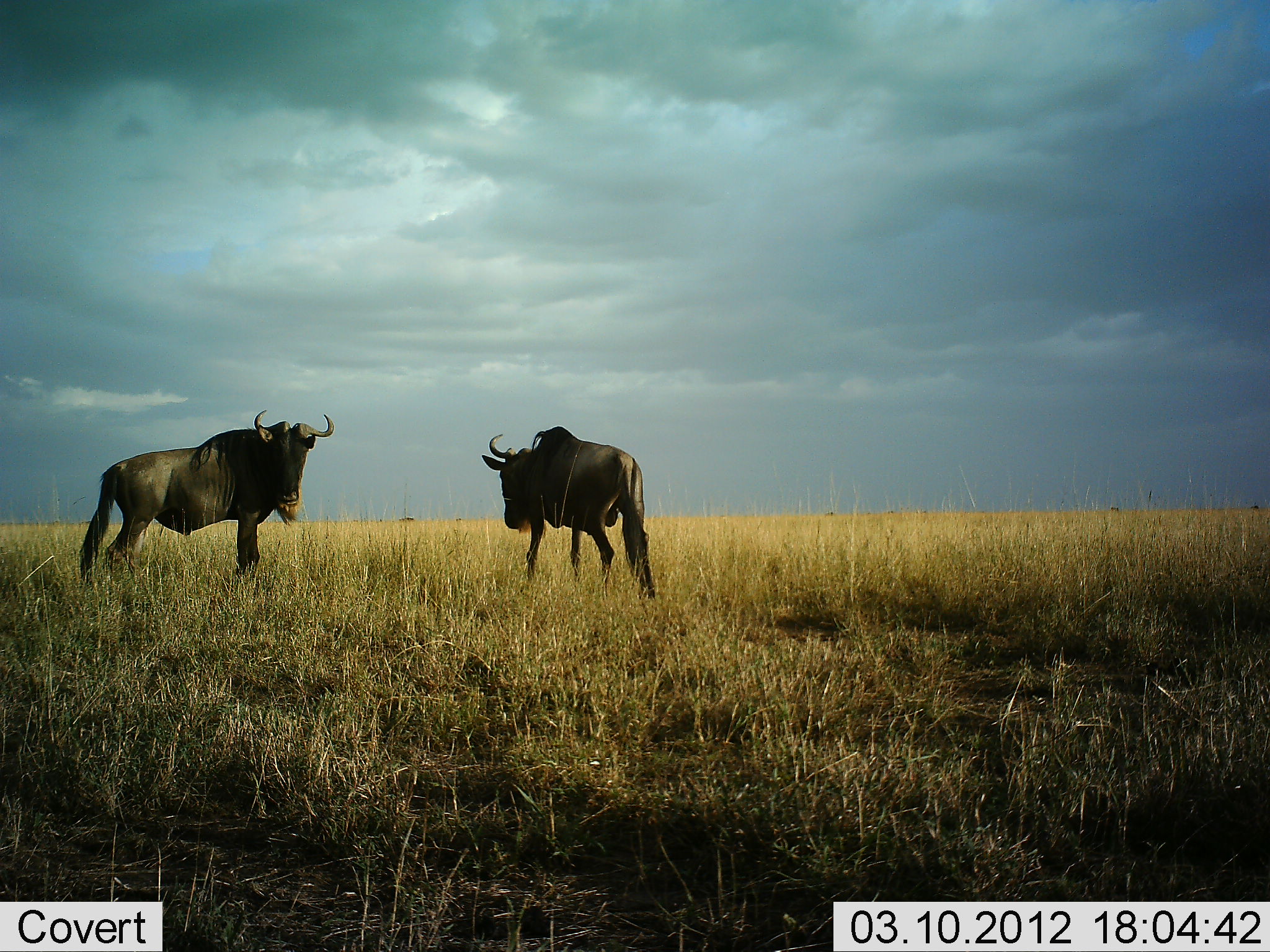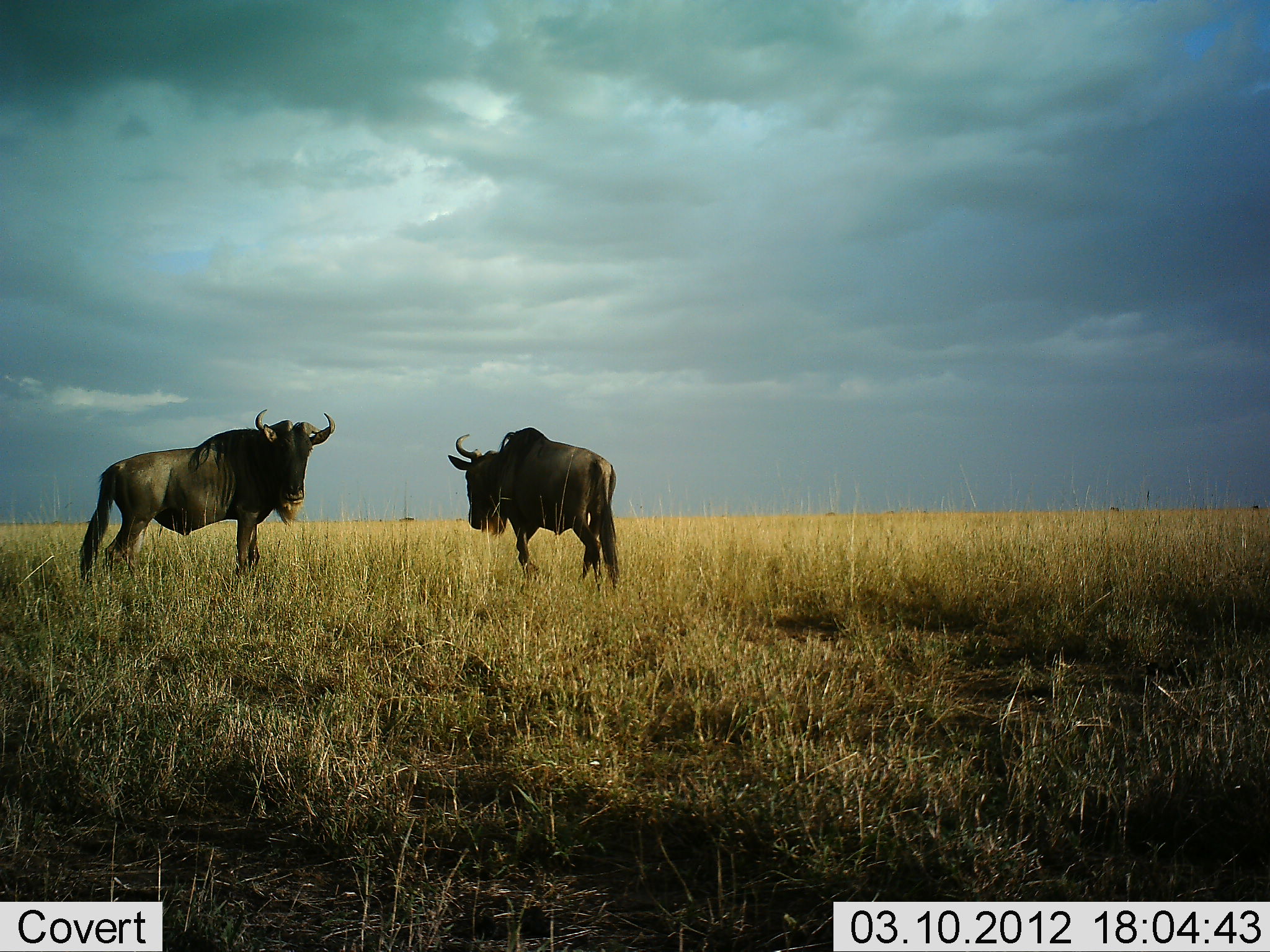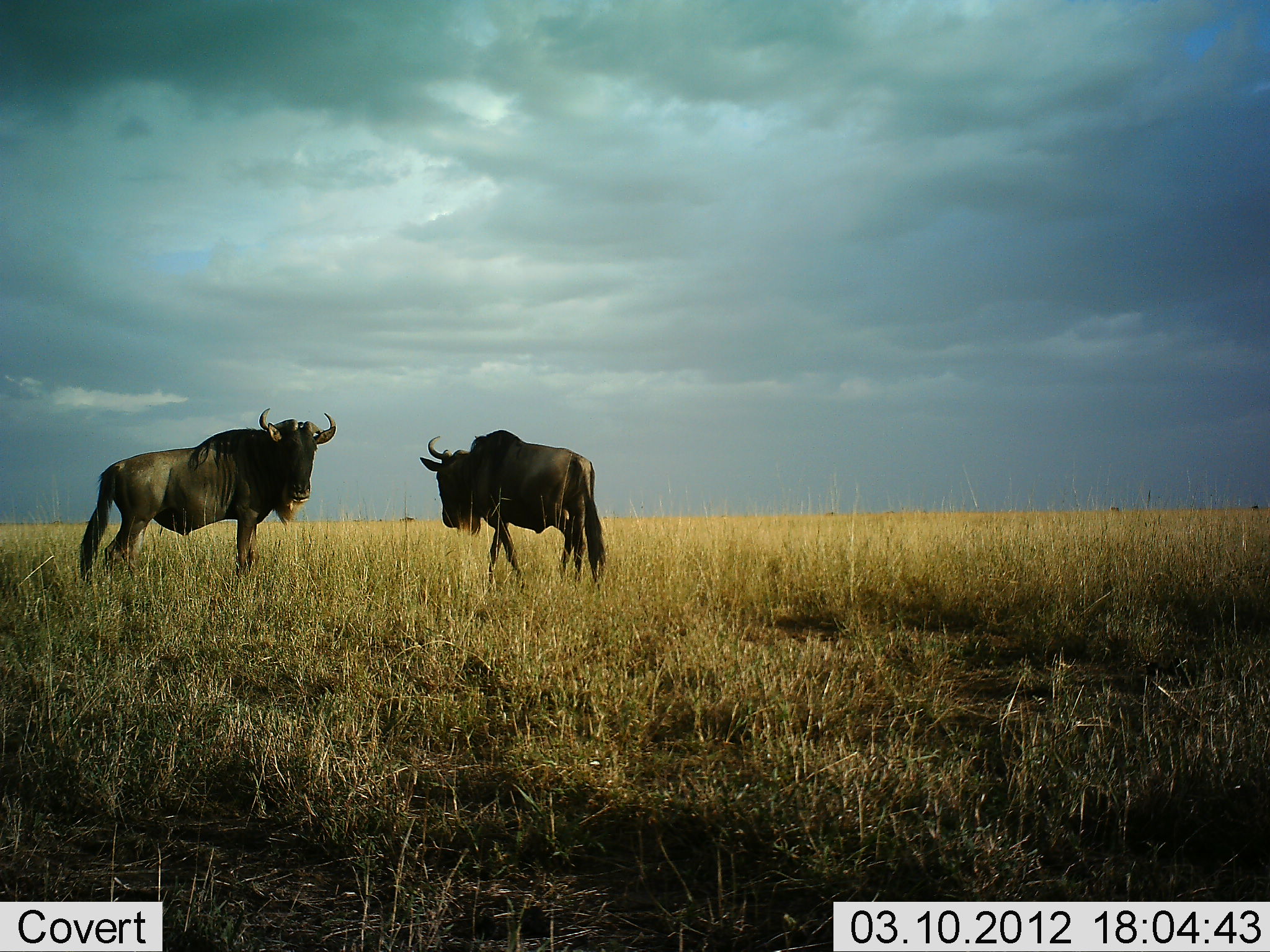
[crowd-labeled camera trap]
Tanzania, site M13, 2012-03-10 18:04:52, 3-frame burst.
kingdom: Animalia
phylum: Chordata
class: Mammalia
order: Artiodactyla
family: Bovidae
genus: Connochaetes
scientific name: Connochaetes taurinus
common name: blue wildebeest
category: wildebeest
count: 2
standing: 78%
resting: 0%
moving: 70%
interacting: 9%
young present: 0%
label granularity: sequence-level